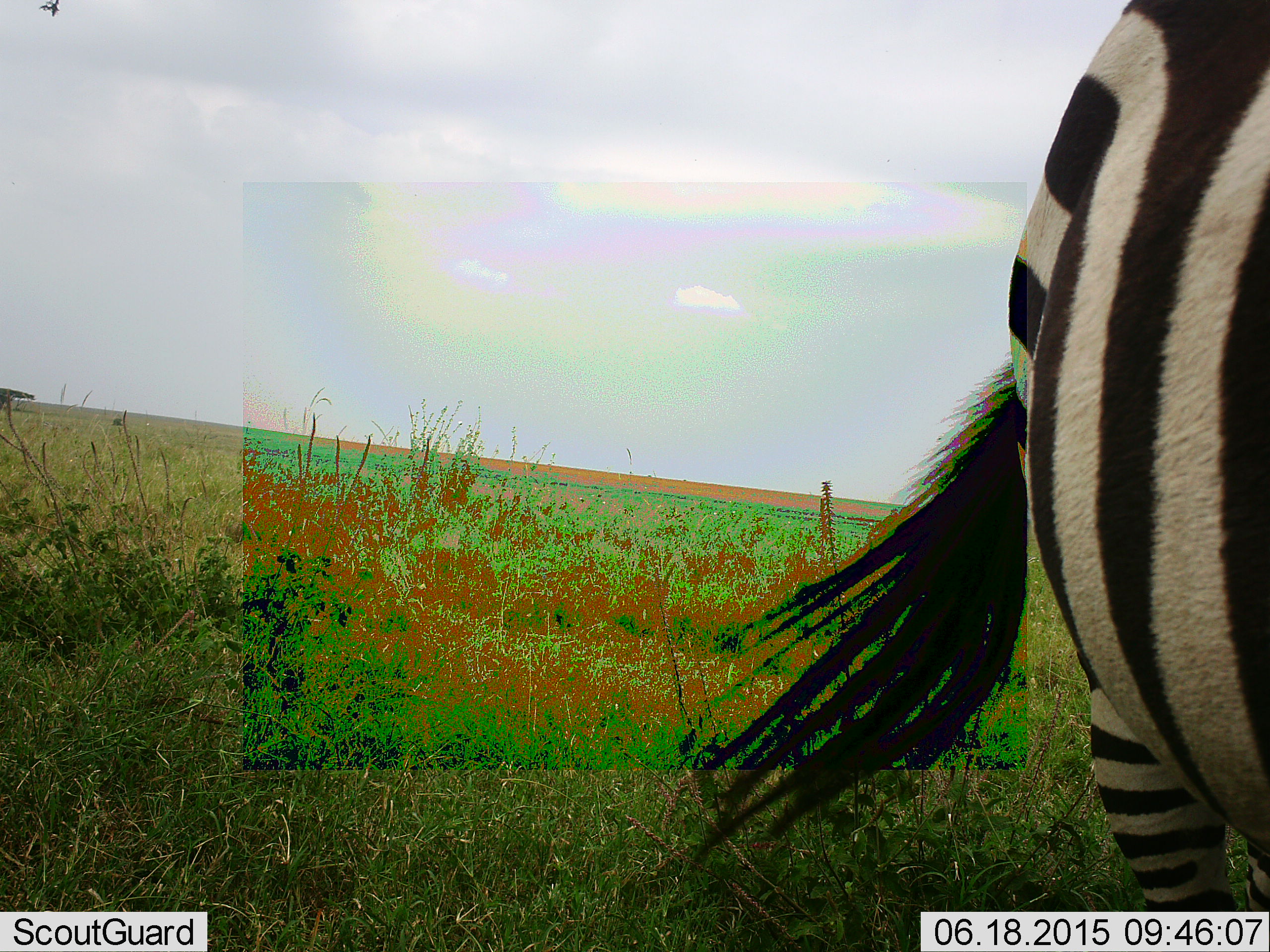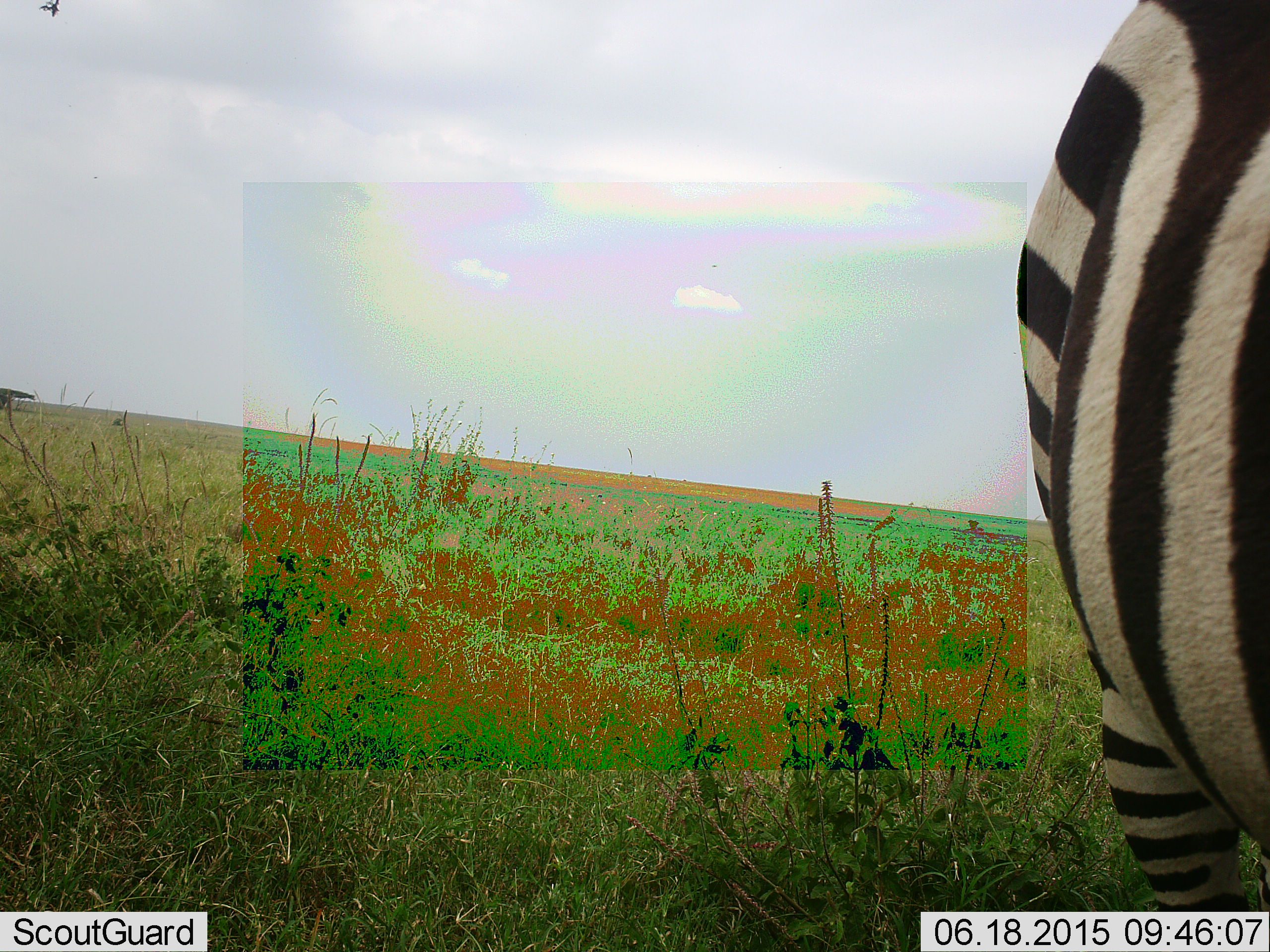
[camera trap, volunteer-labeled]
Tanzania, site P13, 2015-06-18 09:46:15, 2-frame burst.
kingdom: Animalia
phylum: Chordata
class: Mammalia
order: Perissodactyla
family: Equidae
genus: Equus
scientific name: Equus quagga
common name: plains zebra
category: zebra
Zebra (plains zebra) (Equus quagga), count 1. Behavior (volunteer vote fractions): standing 90%, resting 0%, moving 10%, interacting 0%. Young present (vote fraction): 0%. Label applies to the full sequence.